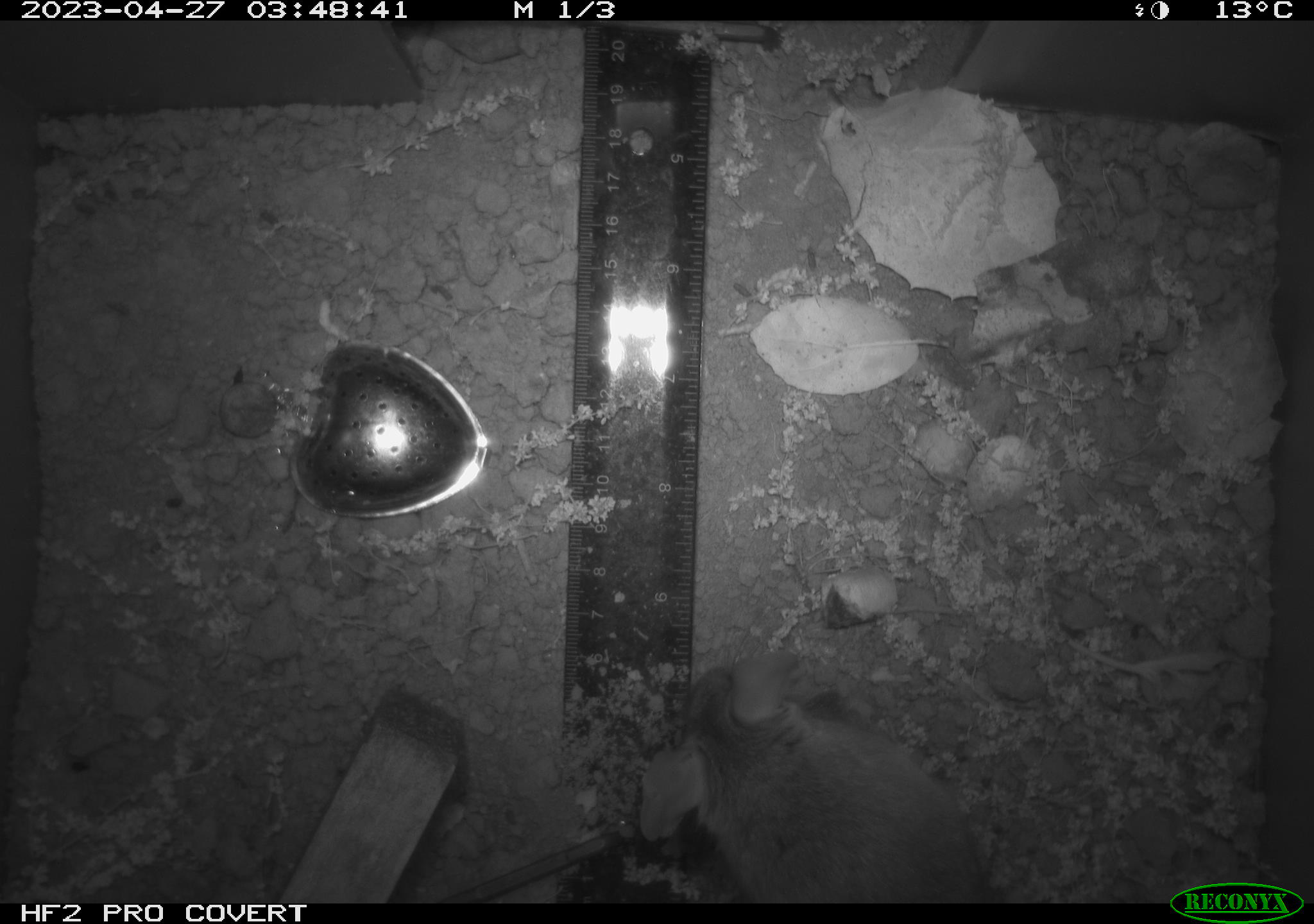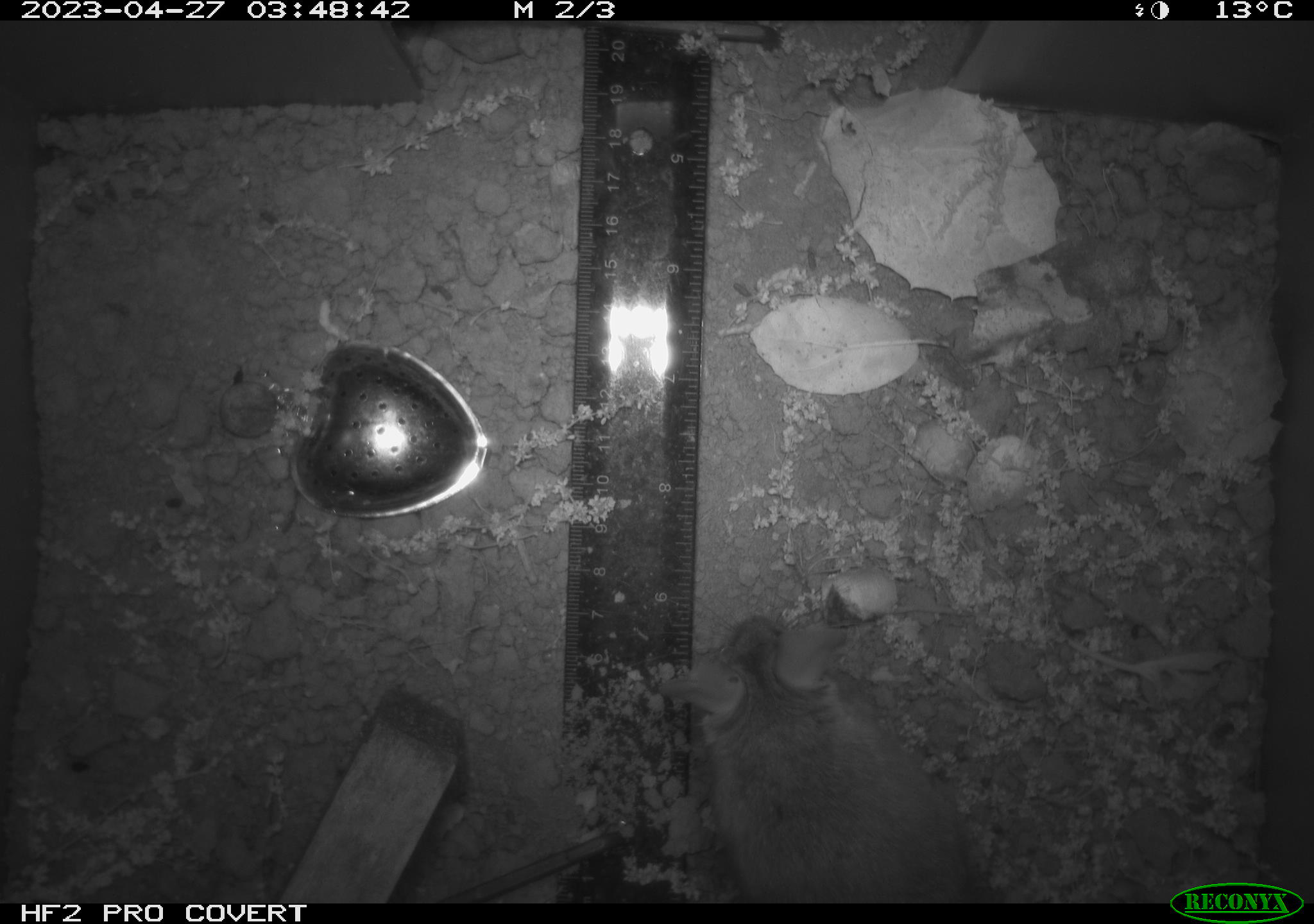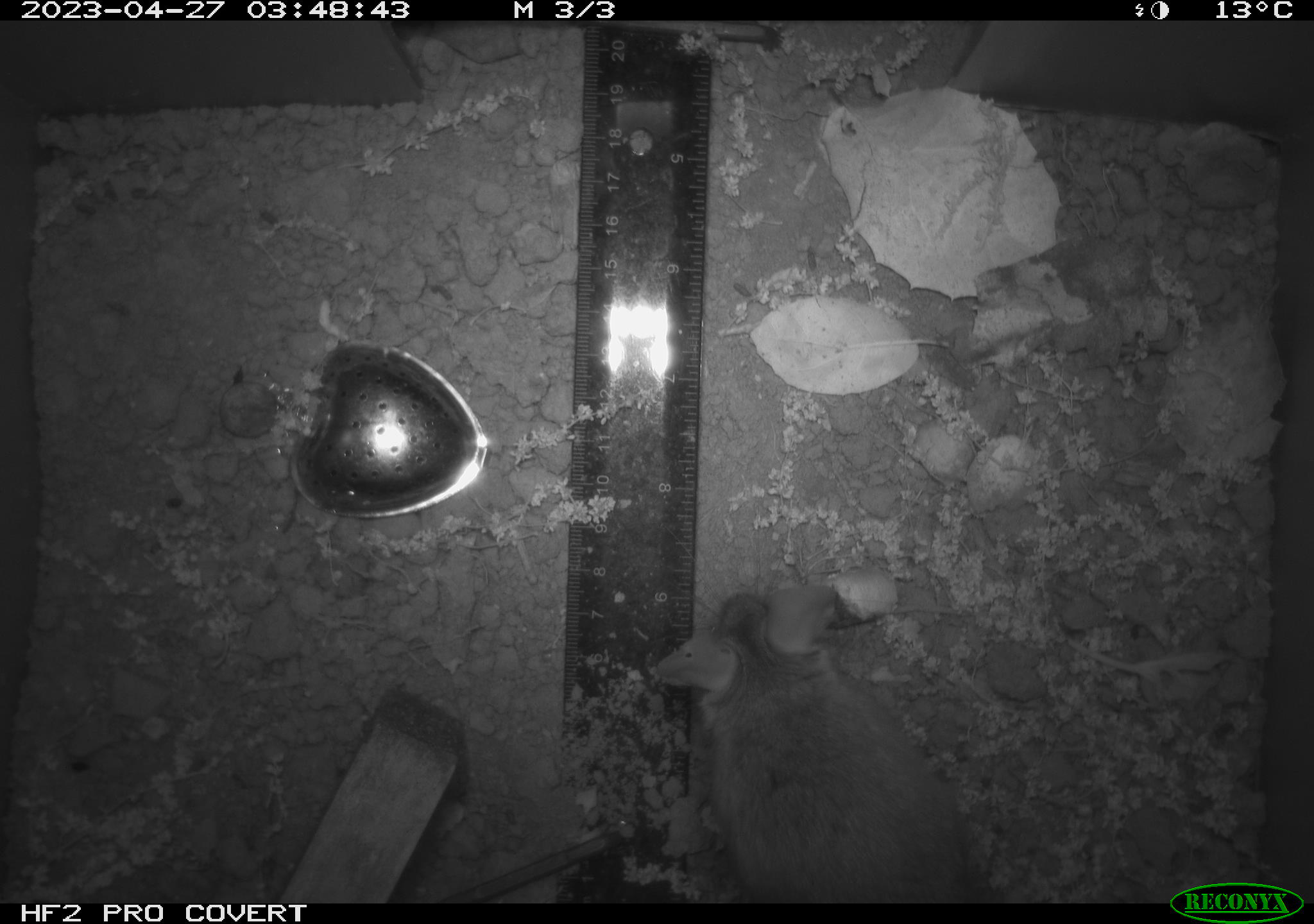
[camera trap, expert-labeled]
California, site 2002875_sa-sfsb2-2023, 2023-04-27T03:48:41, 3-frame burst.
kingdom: Animalia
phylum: Chordata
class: Mammalia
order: Rodentia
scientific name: Rodentia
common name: mouse species